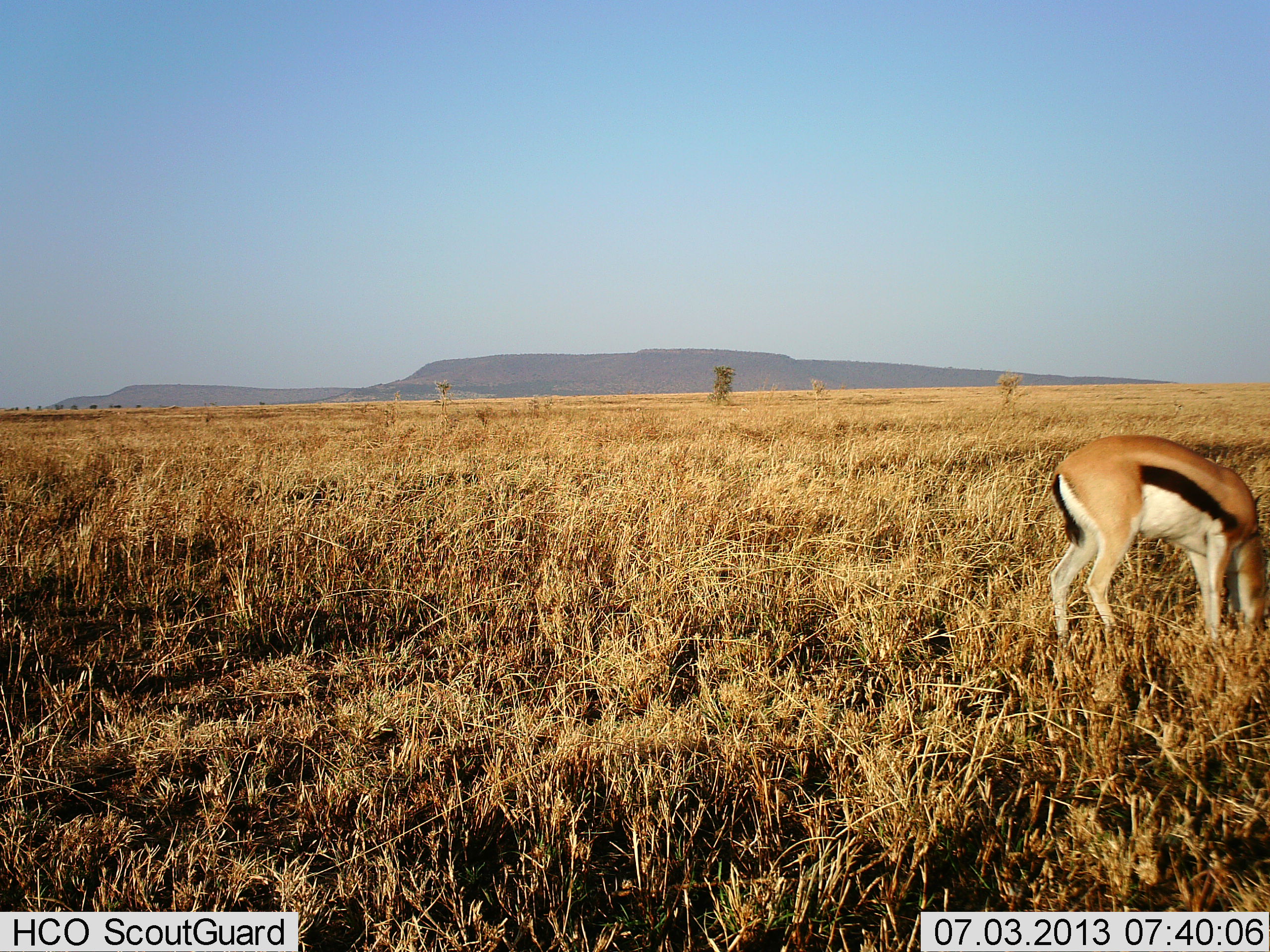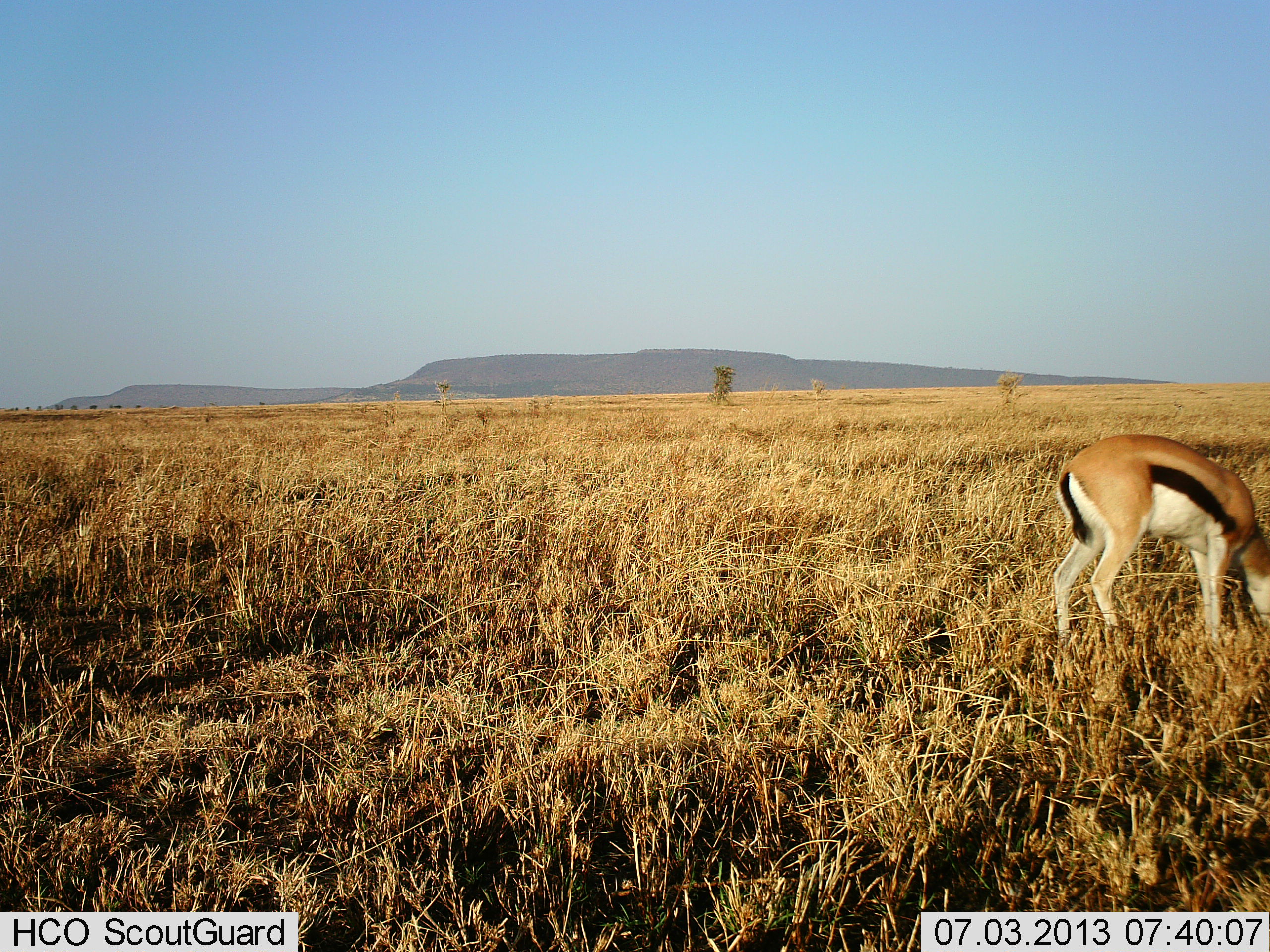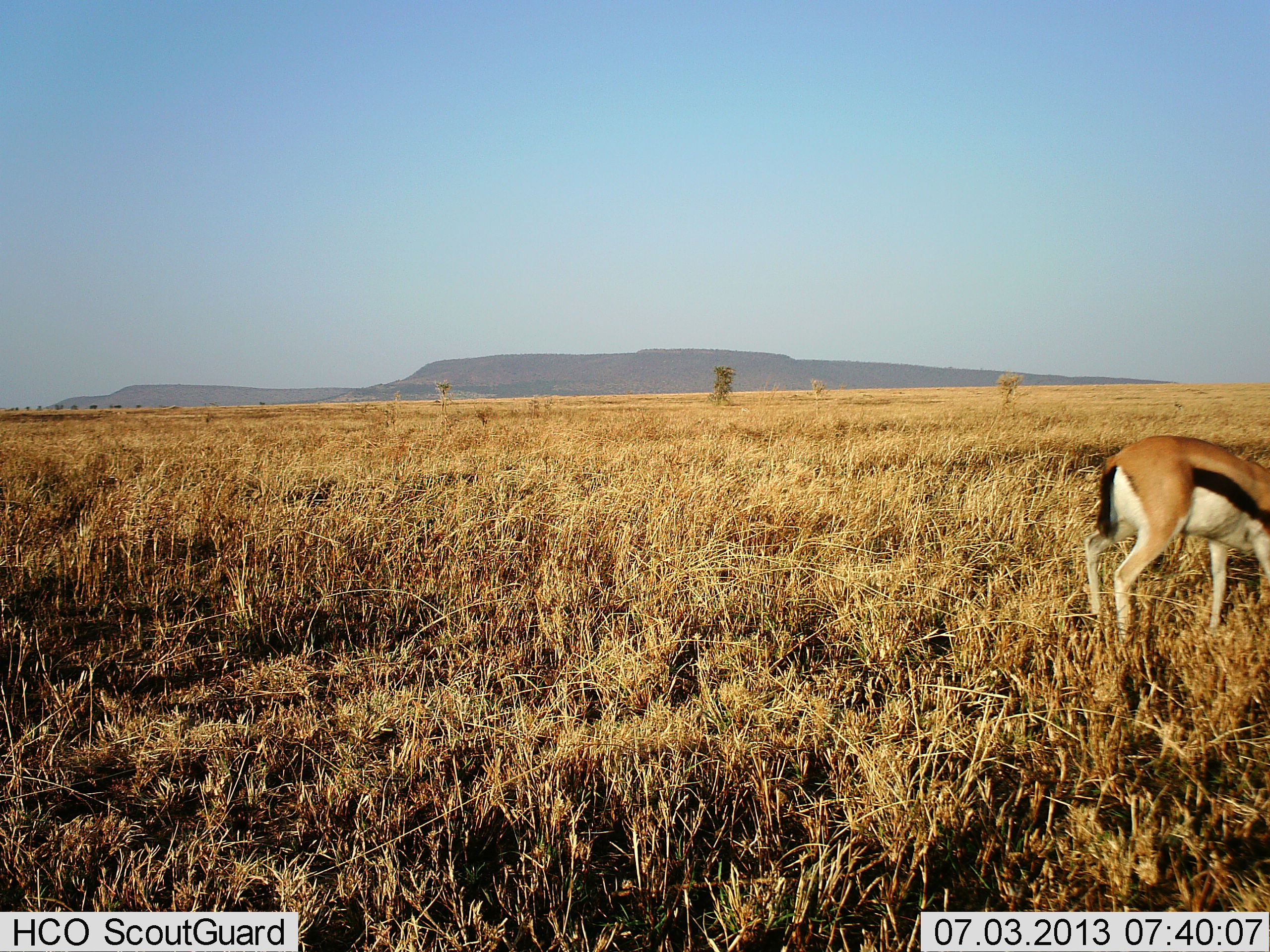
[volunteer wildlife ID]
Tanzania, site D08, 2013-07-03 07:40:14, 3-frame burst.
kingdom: Animalia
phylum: Chordata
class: Mammalia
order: Artiodactyla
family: Bovidae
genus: Eudorcas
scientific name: Eudorcas thomsonii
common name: thomson's gazelle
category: gazellethomsons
Gazellethomsons (thomson's gazelle) (Eudorcas thomsonii), count 1. Behavior (volunteer vote fractions): standing 21%, resting 0%, moving 9%, interacting 0%. Young present (vote fraction): 0%. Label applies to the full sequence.